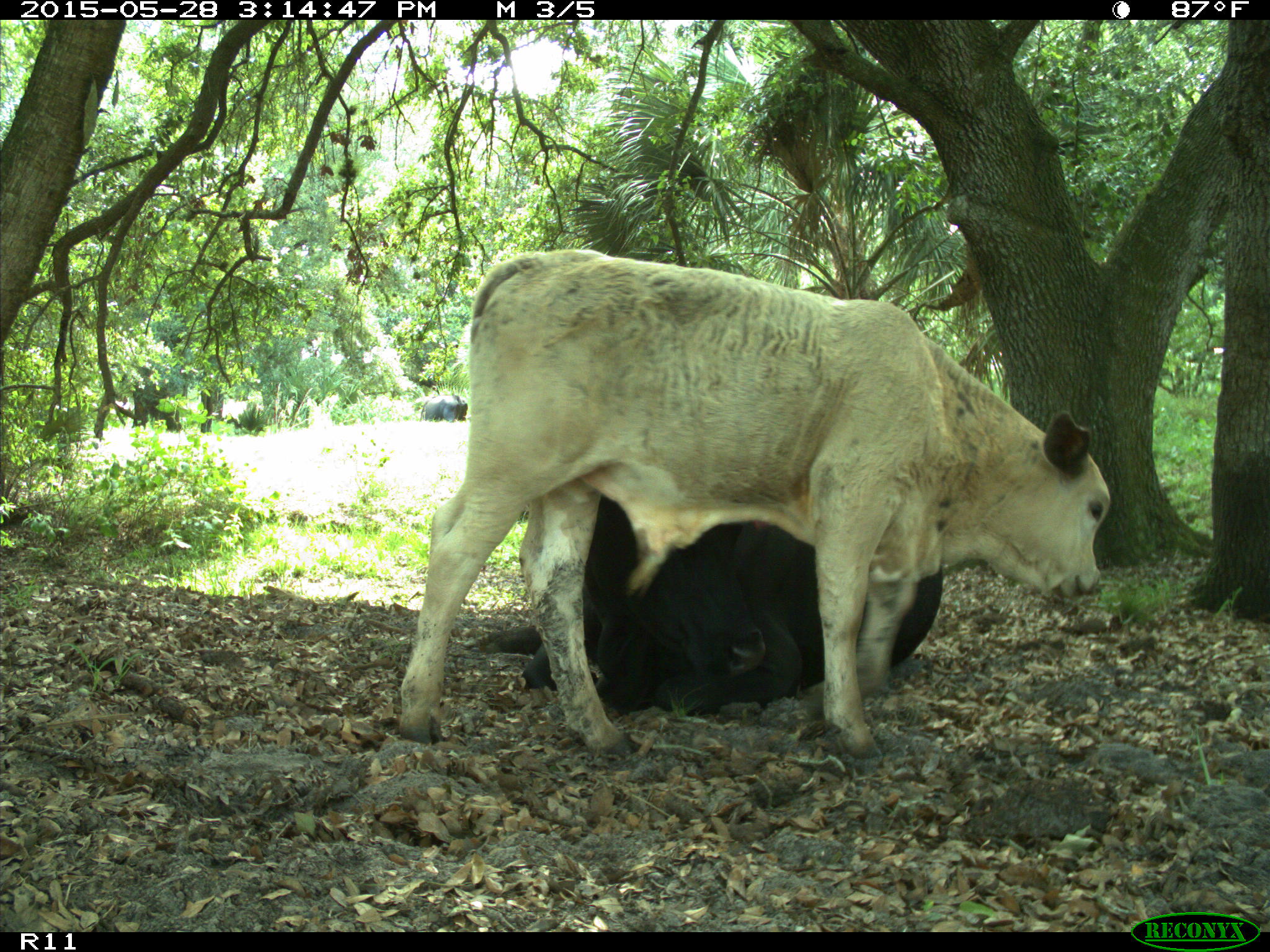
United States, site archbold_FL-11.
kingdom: Animalia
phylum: Chordata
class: Mammalia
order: Artiodactyla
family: Bovidae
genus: Bos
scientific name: Bos taurus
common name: domestic cow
Bos taurus (domestic cow).